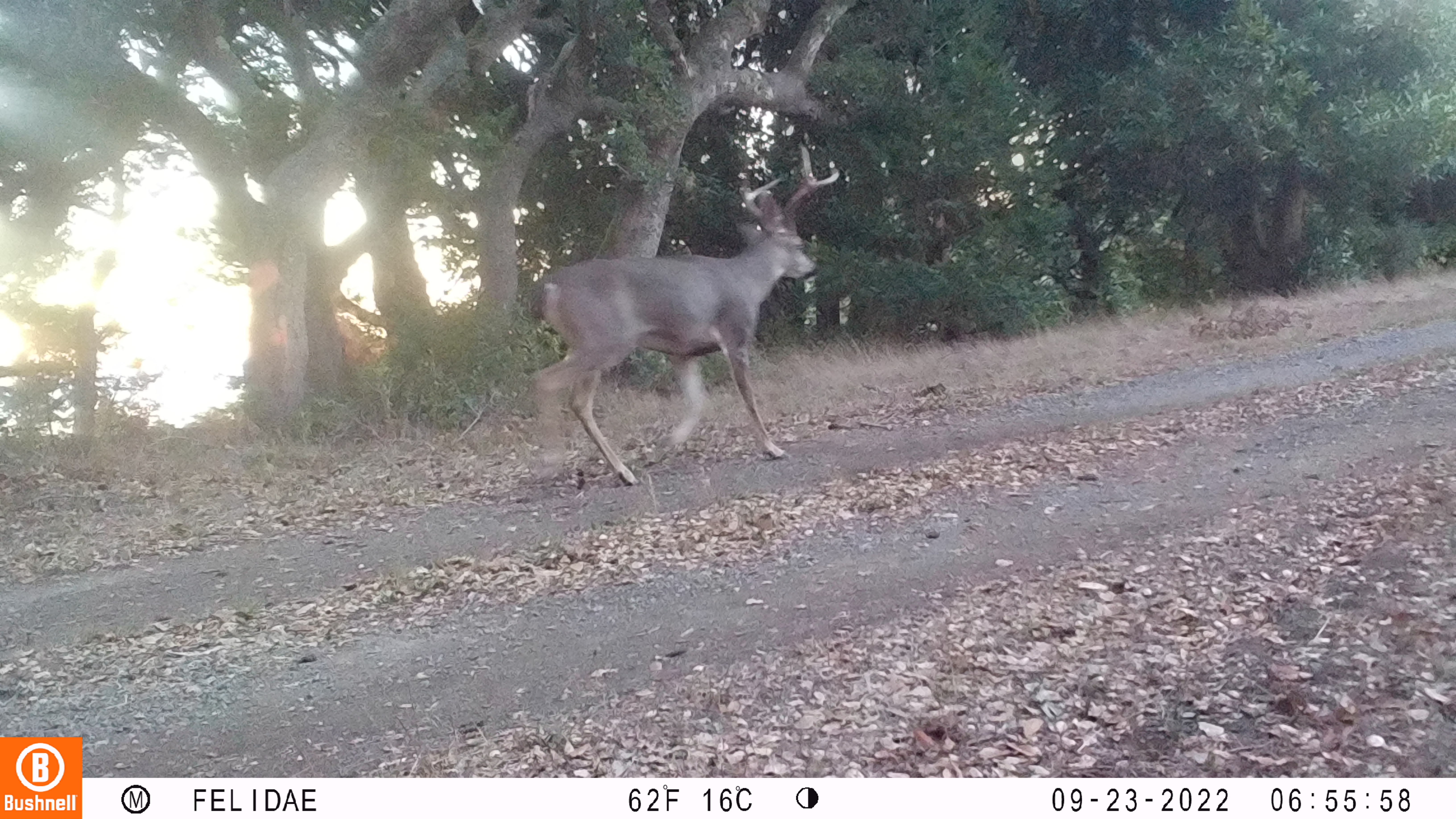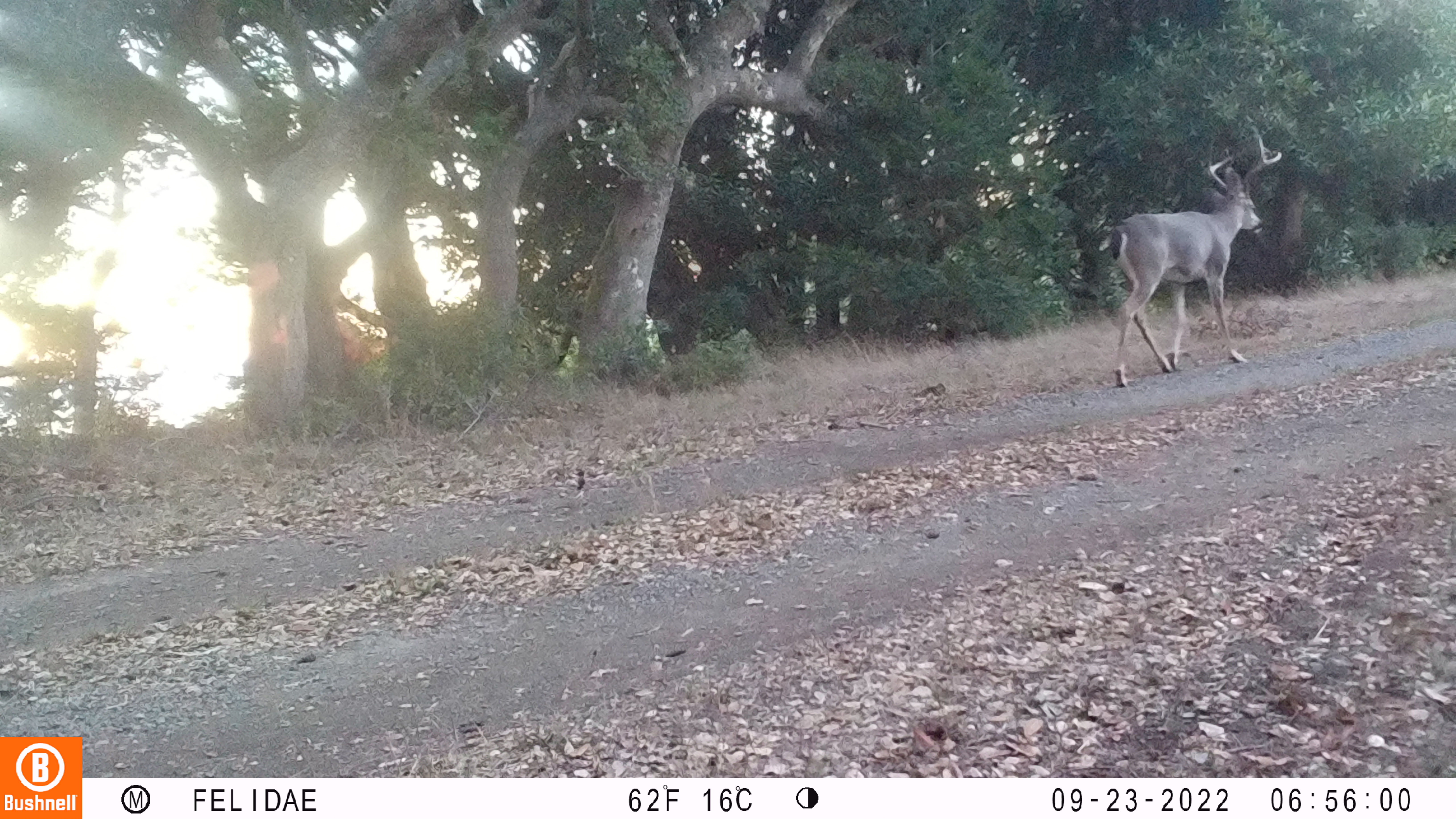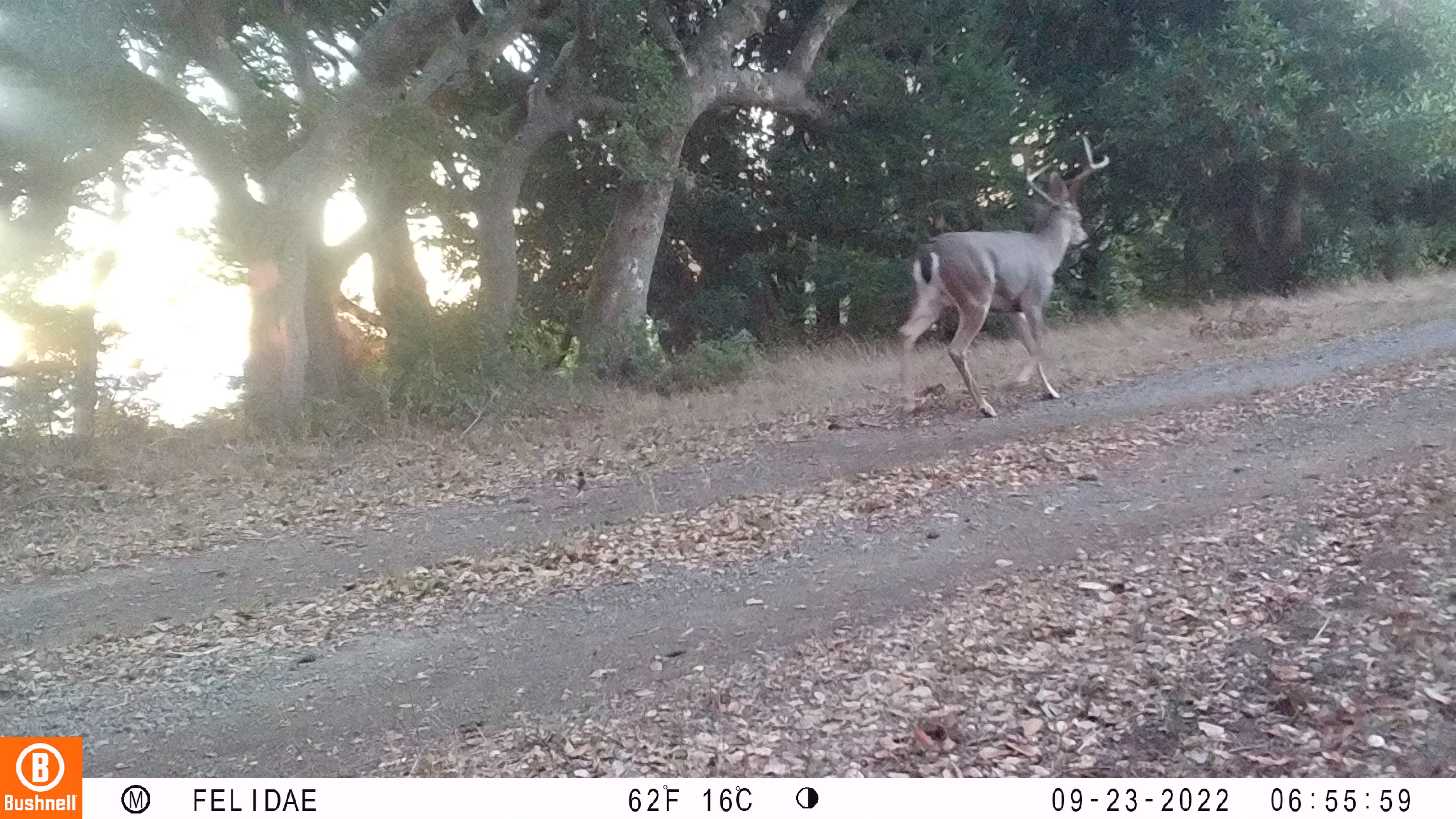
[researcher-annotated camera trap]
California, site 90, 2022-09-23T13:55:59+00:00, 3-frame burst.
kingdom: Animalia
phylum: Chordata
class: Mammalia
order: Artiodactyla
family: Cervidae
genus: Odocoileus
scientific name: Odocoileus hemionus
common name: mule deer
Mule deer (Odocoileus hemionus).